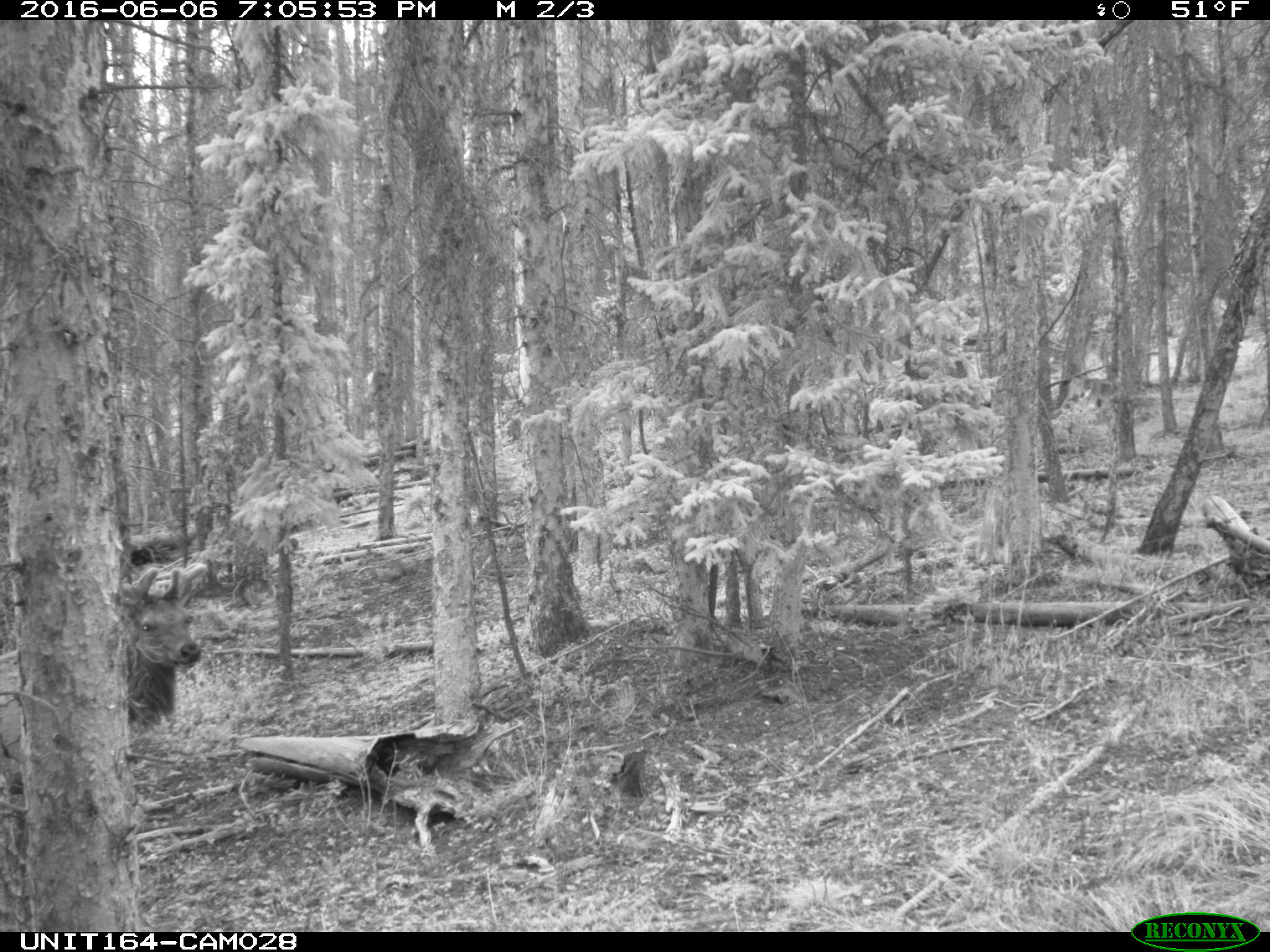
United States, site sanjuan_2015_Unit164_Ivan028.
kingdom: Animalia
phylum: Chordata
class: Mammalia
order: Artiodactyla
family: Cervidae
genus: Cervus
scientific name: Cervus elaphus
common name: red deer